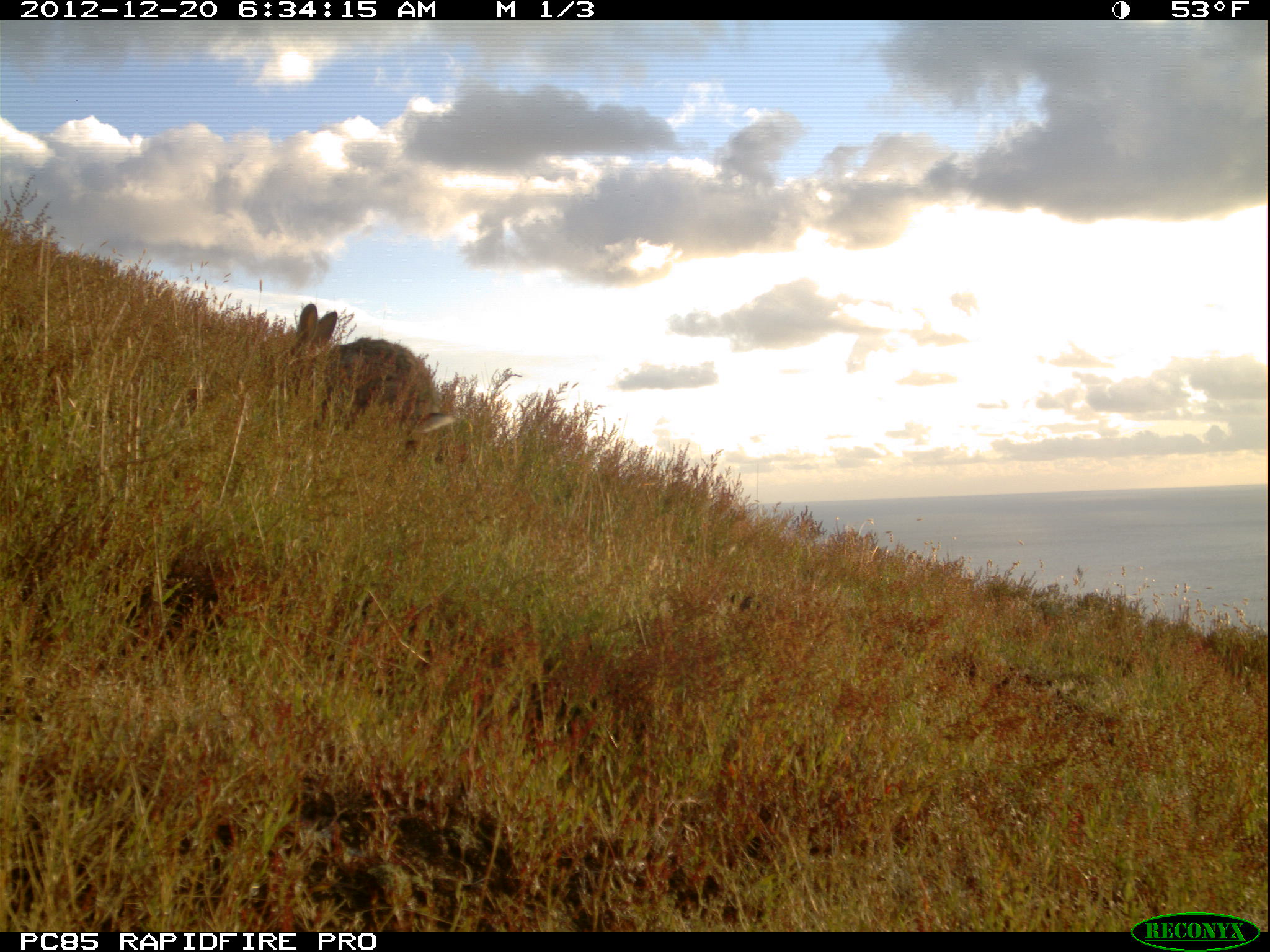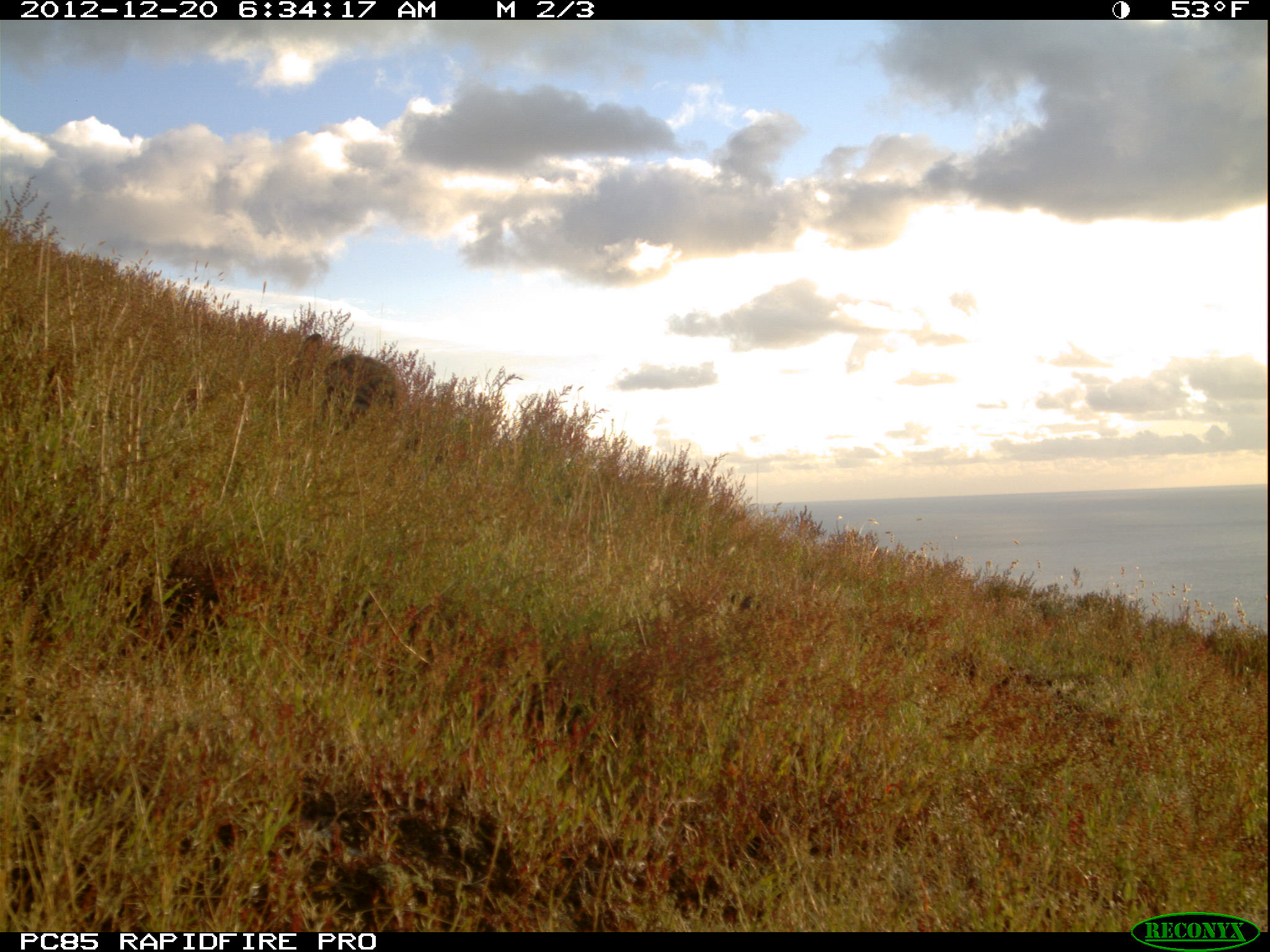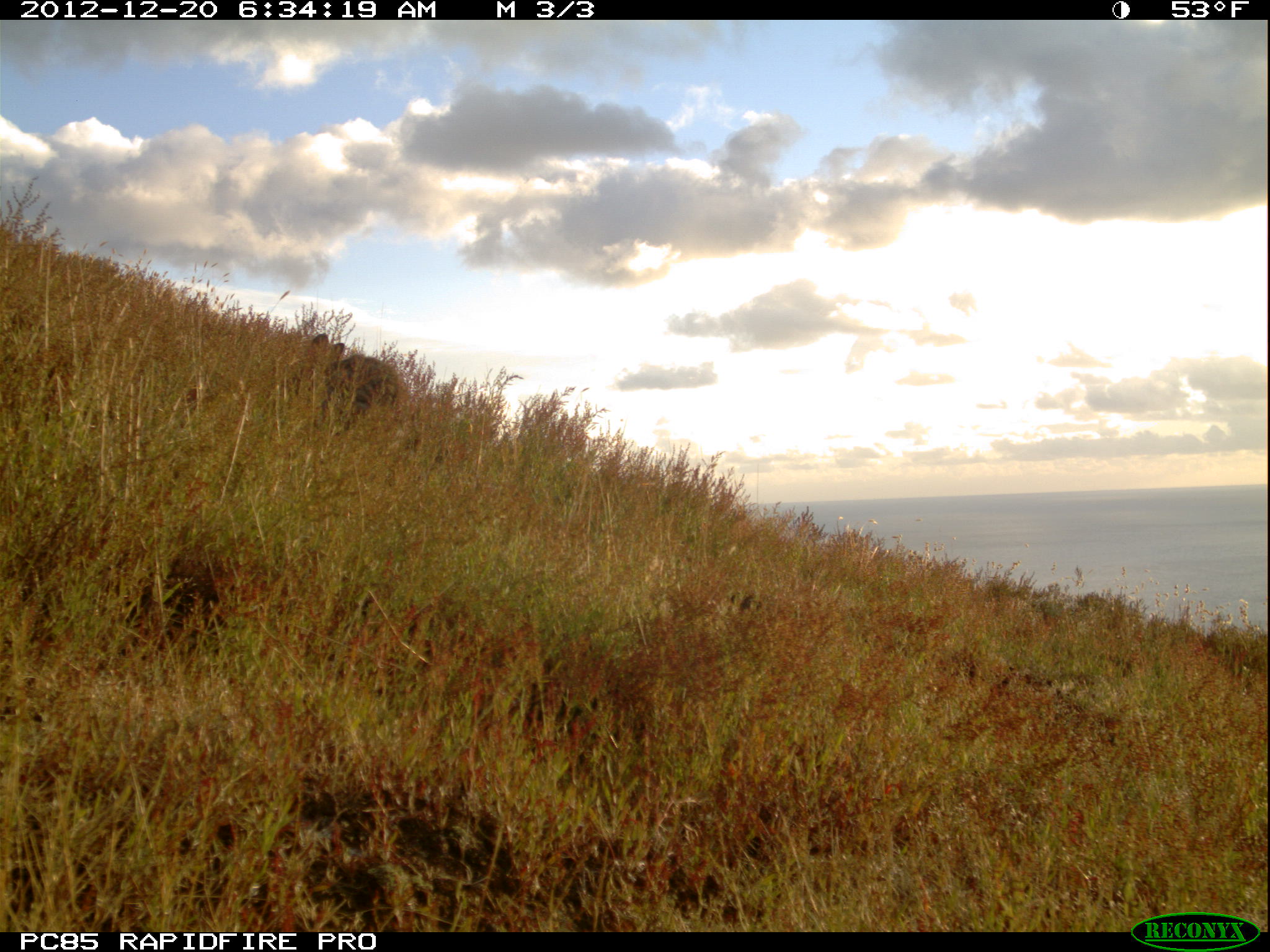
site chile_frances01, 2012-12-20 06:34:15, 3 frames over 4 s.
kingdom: Animalia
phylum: Chordata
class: Mammalia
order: Lagomorpha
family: Leporidae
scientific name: Leporidae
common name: rabbits and hares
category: rabbit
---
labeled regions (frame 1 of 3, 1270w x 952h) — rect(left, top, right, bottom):
rabbit: rect(285, 305, 466, 459)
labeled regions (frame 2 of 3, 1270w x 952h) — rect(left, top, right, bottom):
rabbit: rect(288, 329, 403, 433)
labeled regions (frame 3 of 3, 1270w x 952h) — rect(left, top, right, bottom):
rabbit: rect(306, 329, 403, 428)